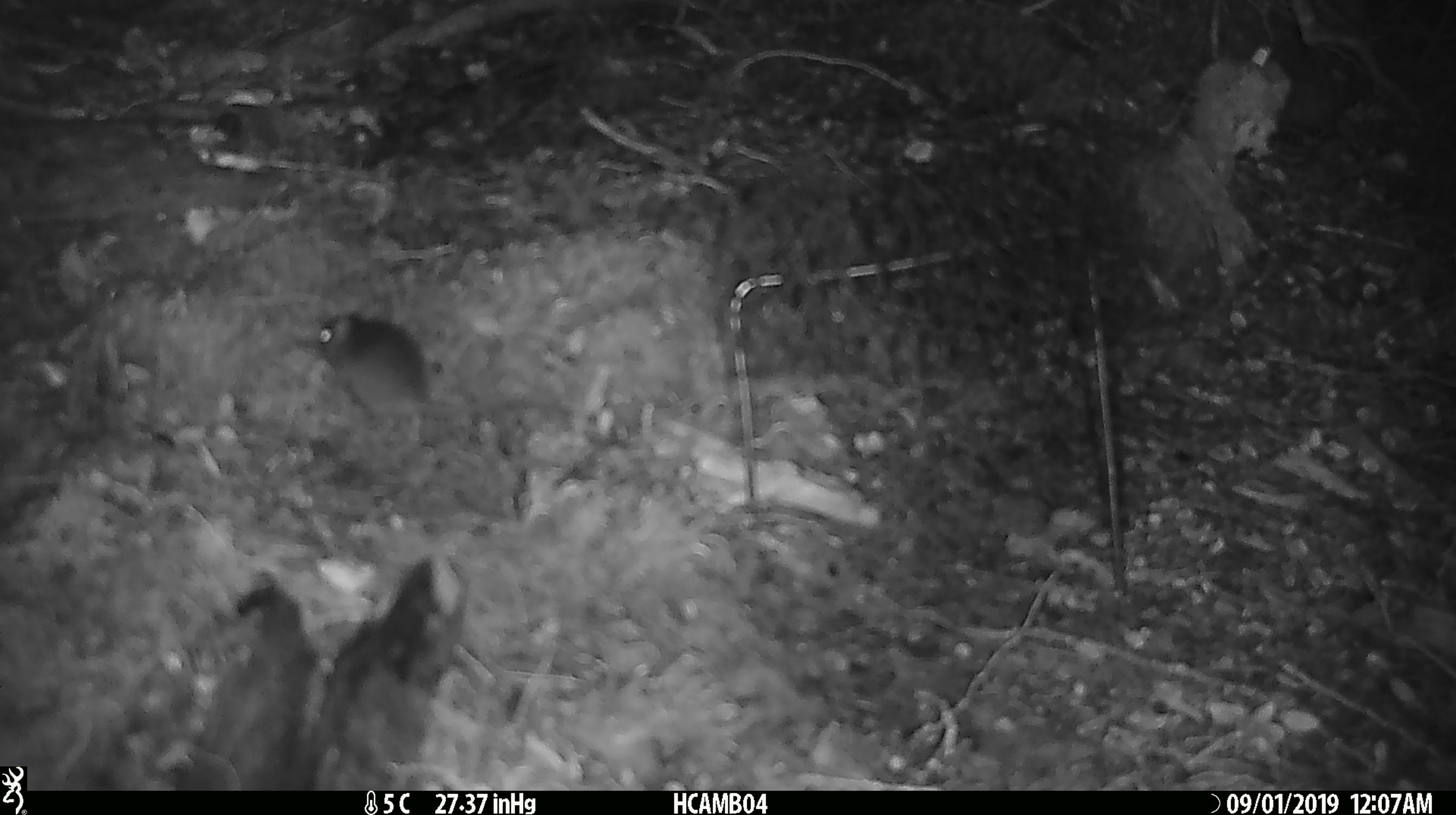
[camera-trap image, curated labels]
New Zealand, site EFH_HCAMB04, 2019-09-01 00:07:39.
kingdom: Animalia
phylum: Chordata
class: Mammalia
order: Rodentia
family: Muridae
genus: Mus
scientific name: Mus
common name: mouse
Mouse (Mus).